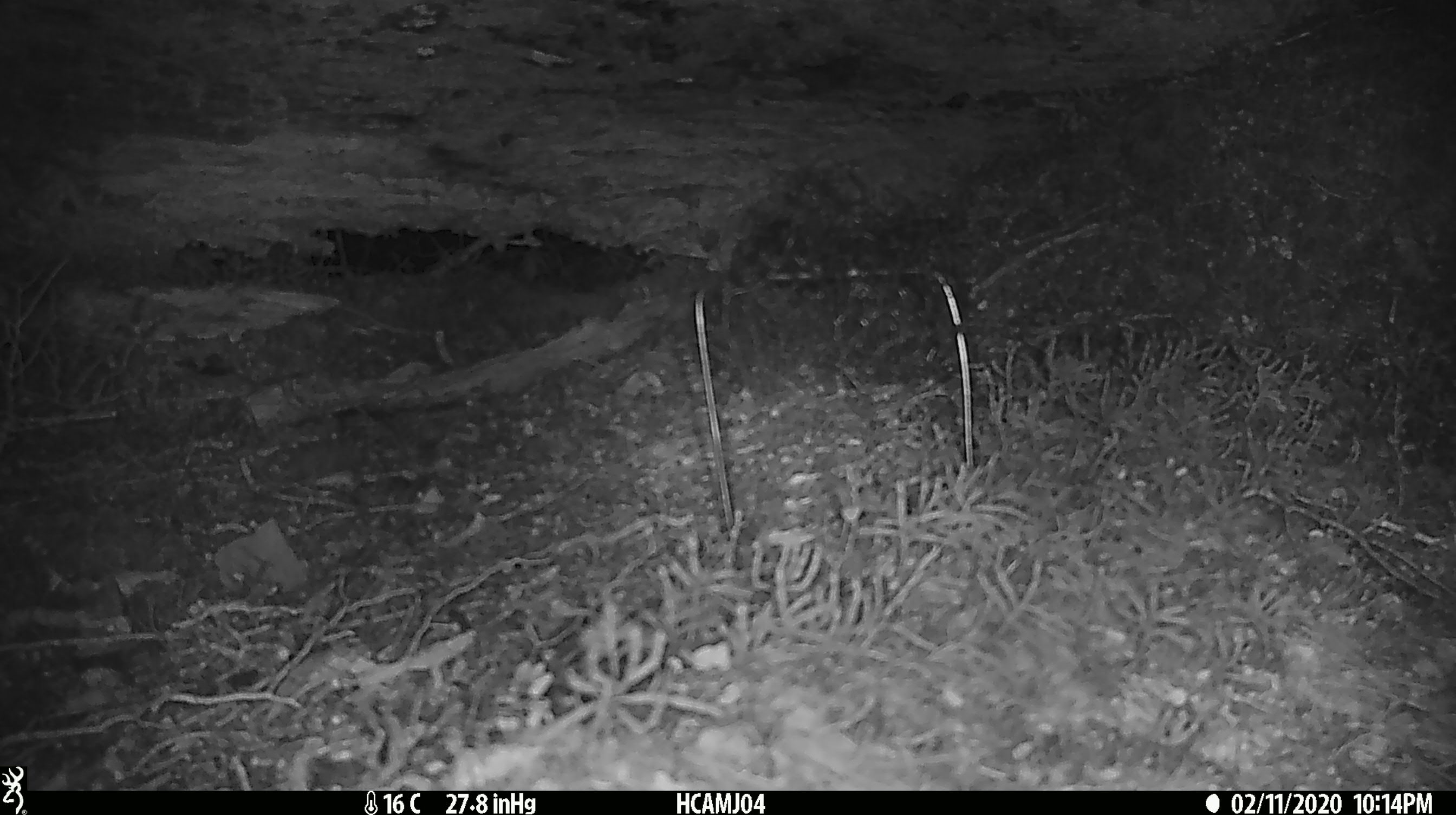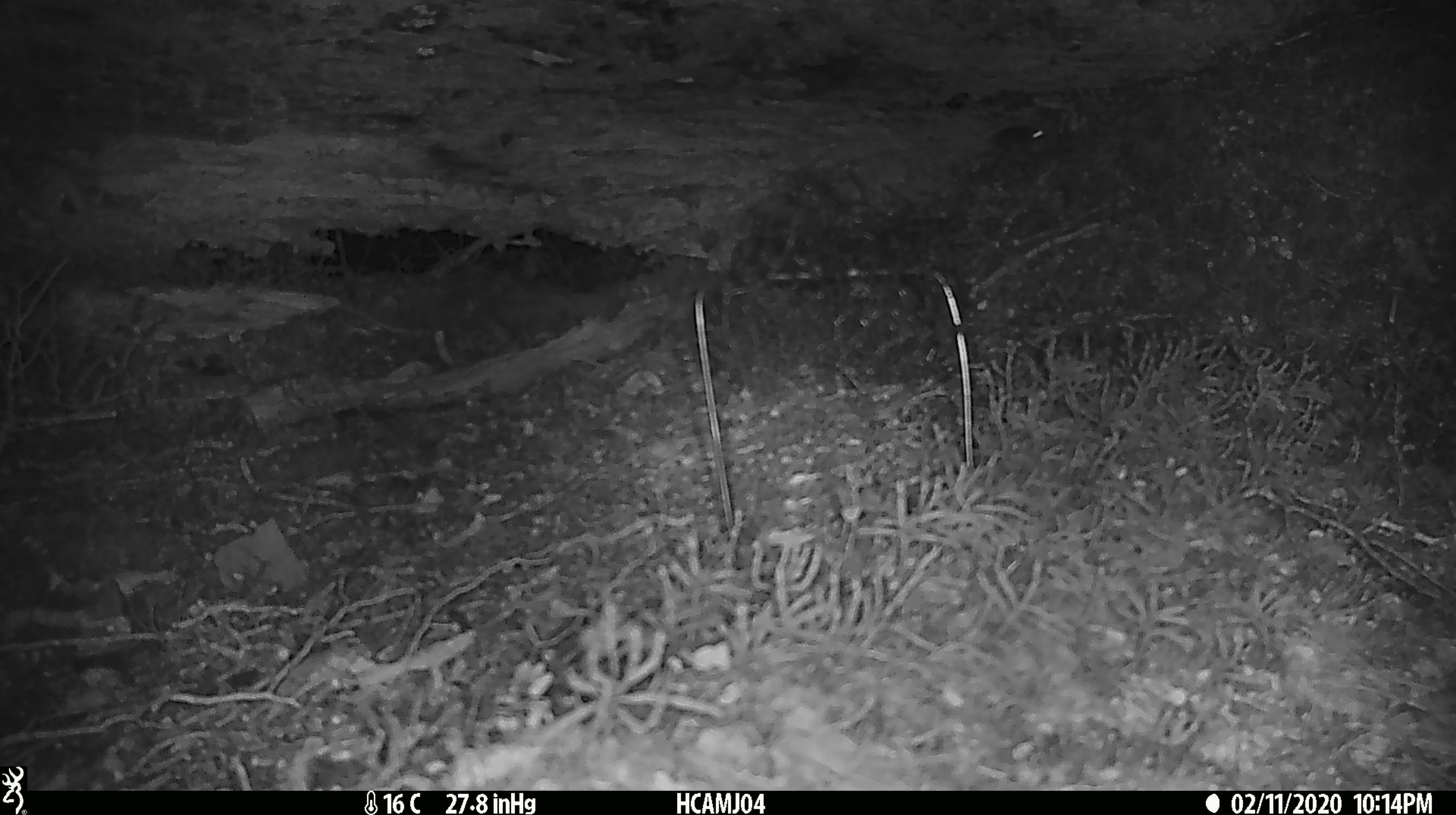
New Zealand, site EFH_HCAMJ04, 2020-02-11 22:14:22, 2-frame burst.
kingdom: Animalia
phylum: Chordata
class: Mammalia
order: Rodentia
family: Muridae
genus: Mus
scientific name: Mus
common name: mouse